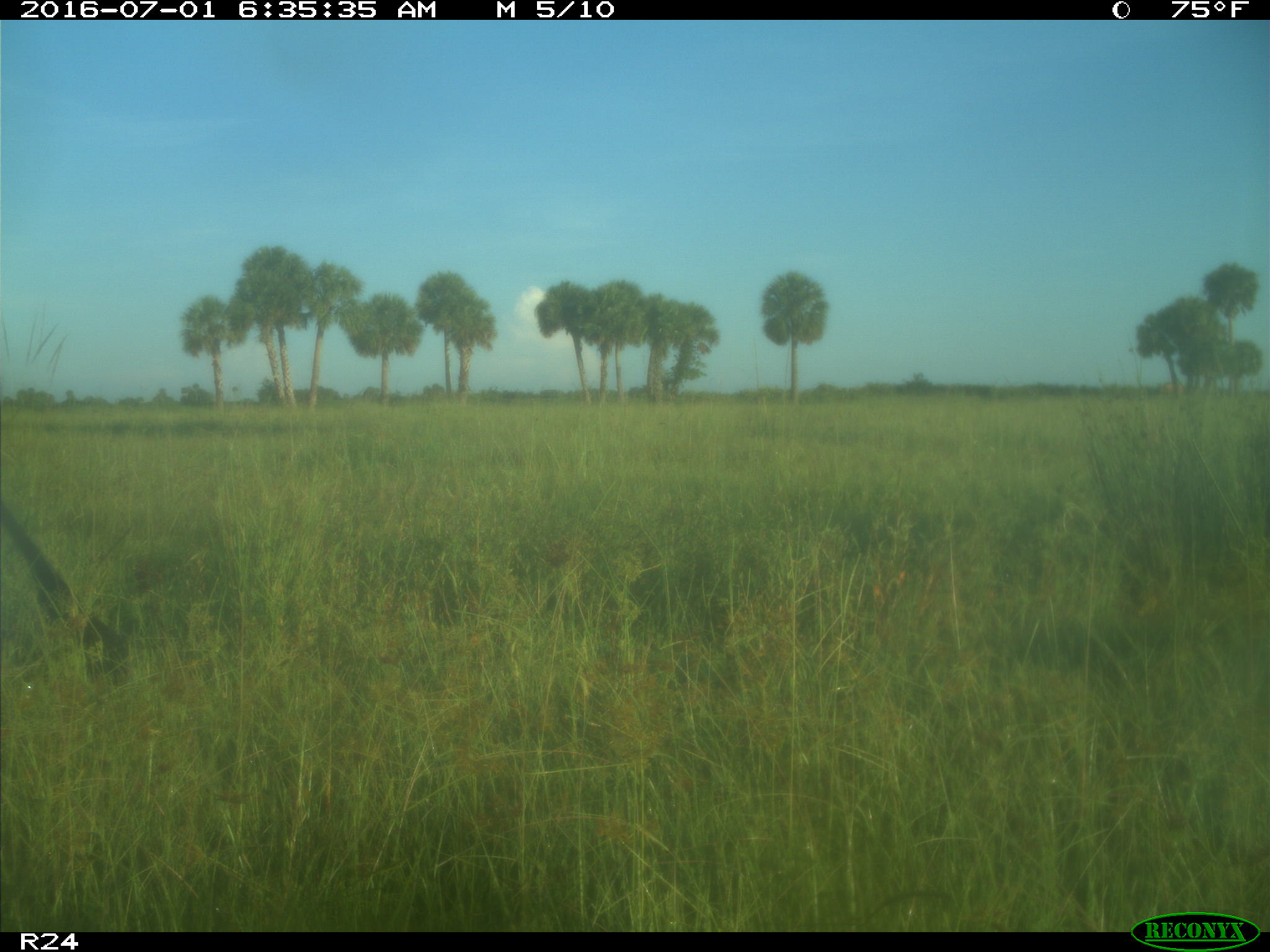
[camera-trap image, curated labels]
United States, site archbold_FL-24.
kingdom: Animalia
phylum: Chordata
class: Mammalia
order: Artiodactyla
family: Bovidae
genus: Bos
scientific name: Bos taurus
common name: domestic cow